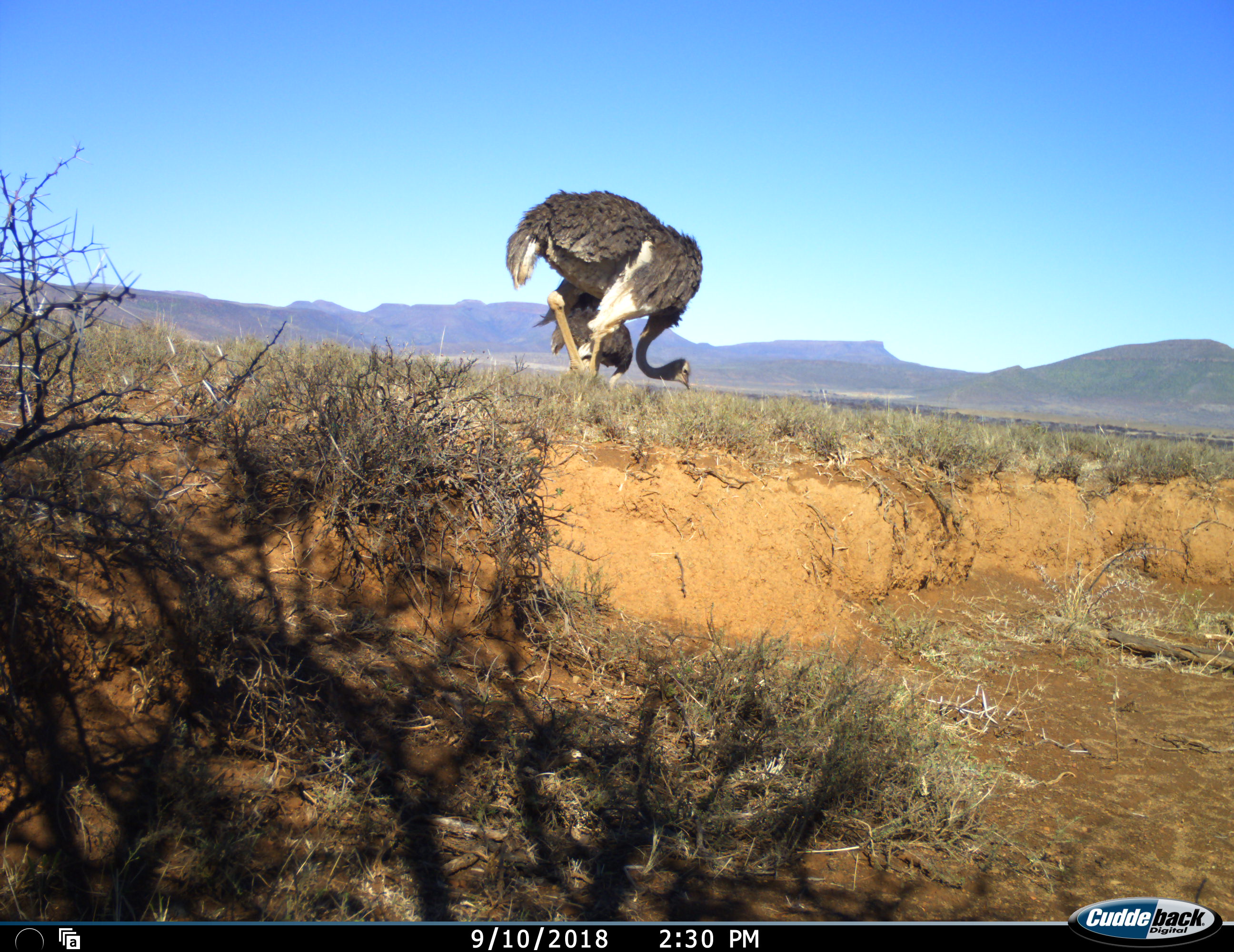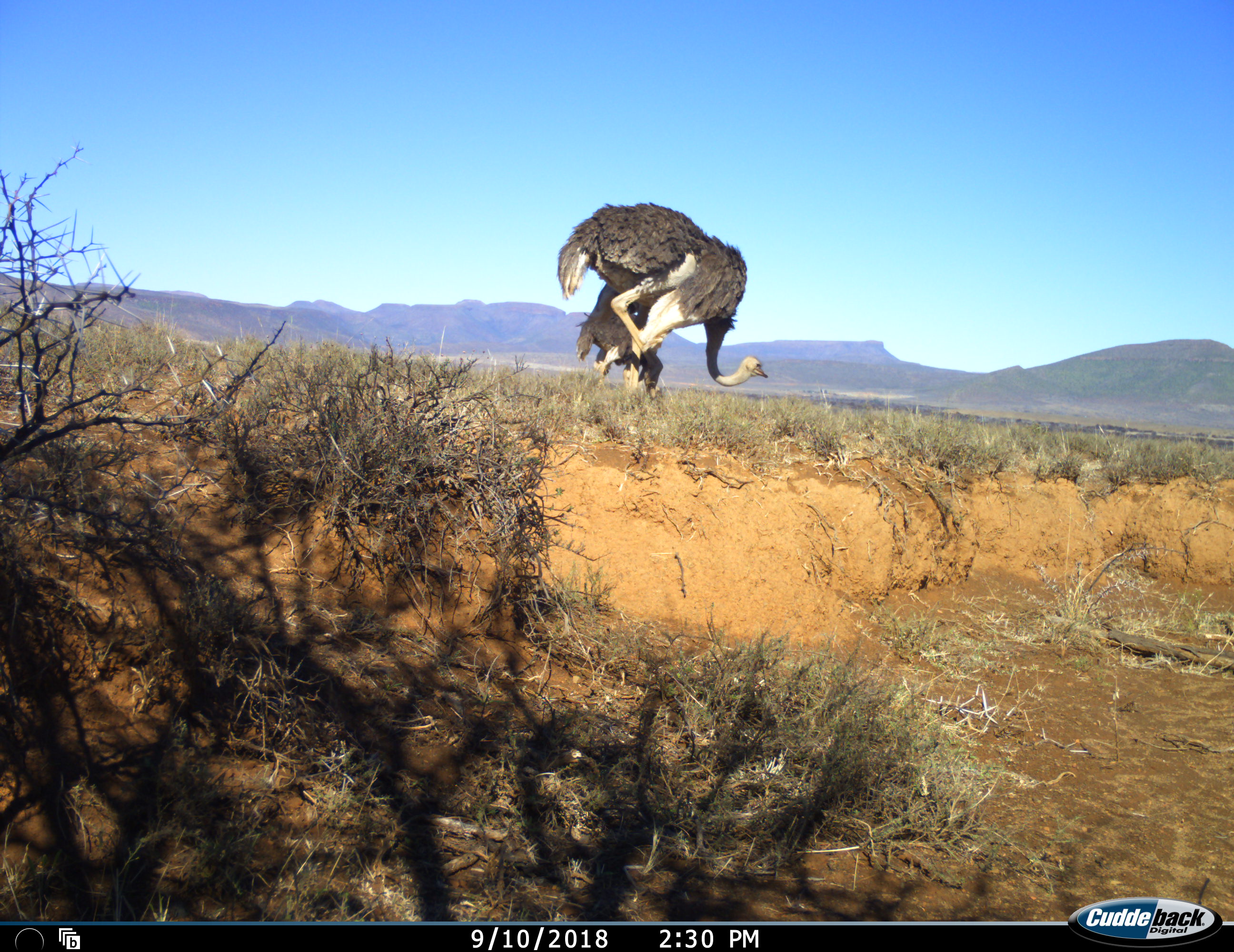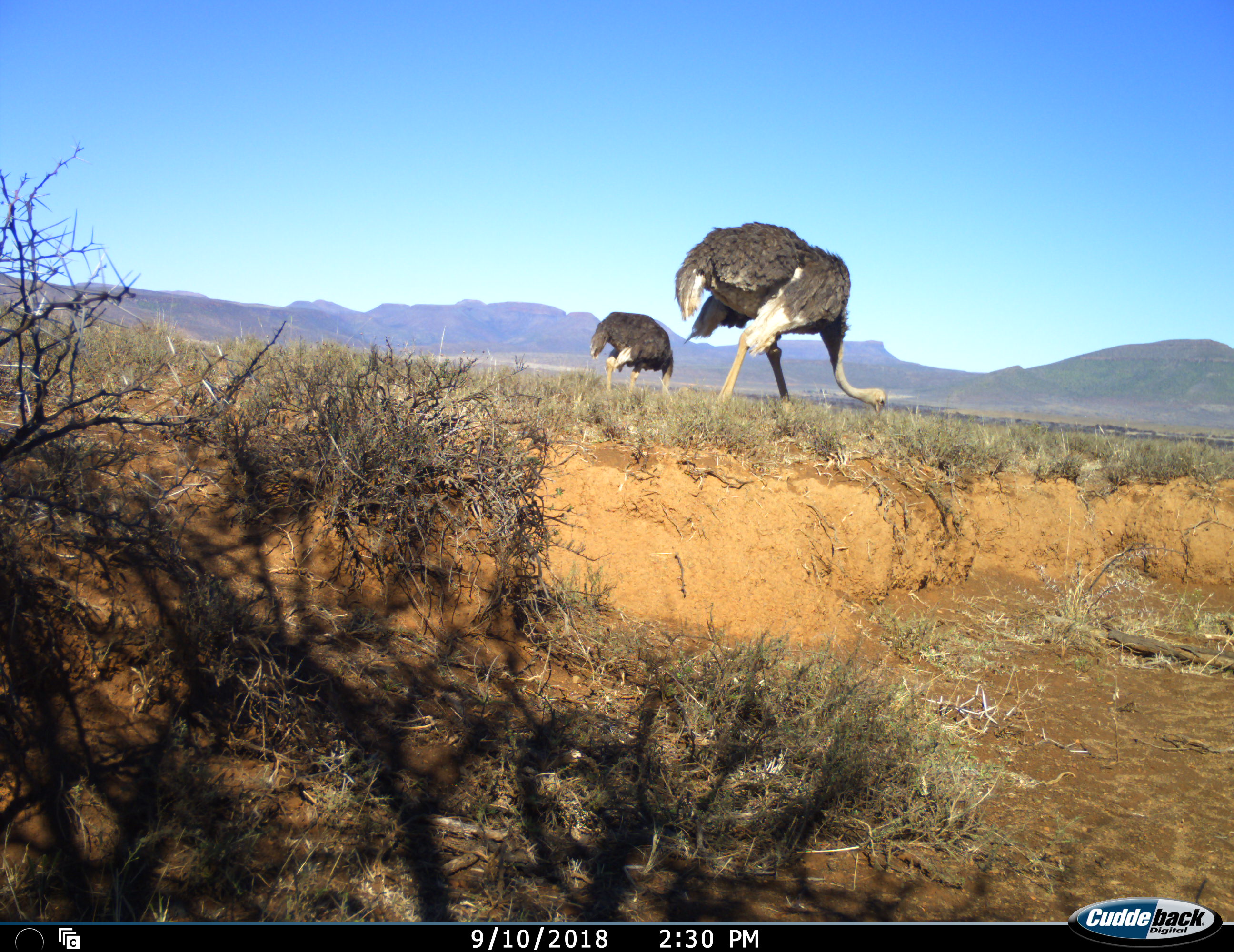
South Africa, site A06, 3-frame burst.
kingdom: Animalia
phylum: Chordata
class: Aves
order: Struthioniformes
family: Struthionidae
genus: Struthio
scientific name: Struthio camelus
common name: ostrich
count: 2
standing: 0%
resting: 0%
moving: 50%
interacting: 0%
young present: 0%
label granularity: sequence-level